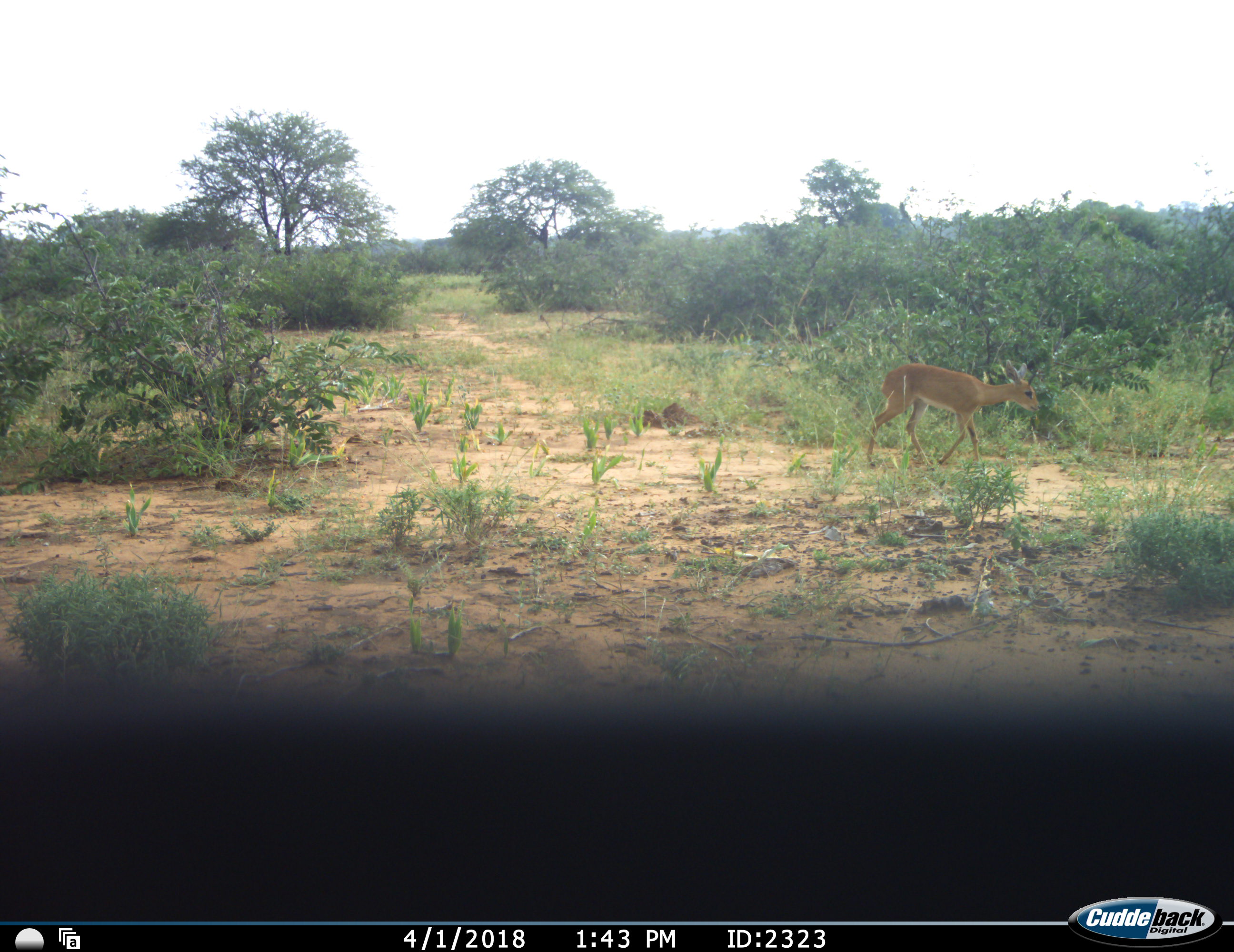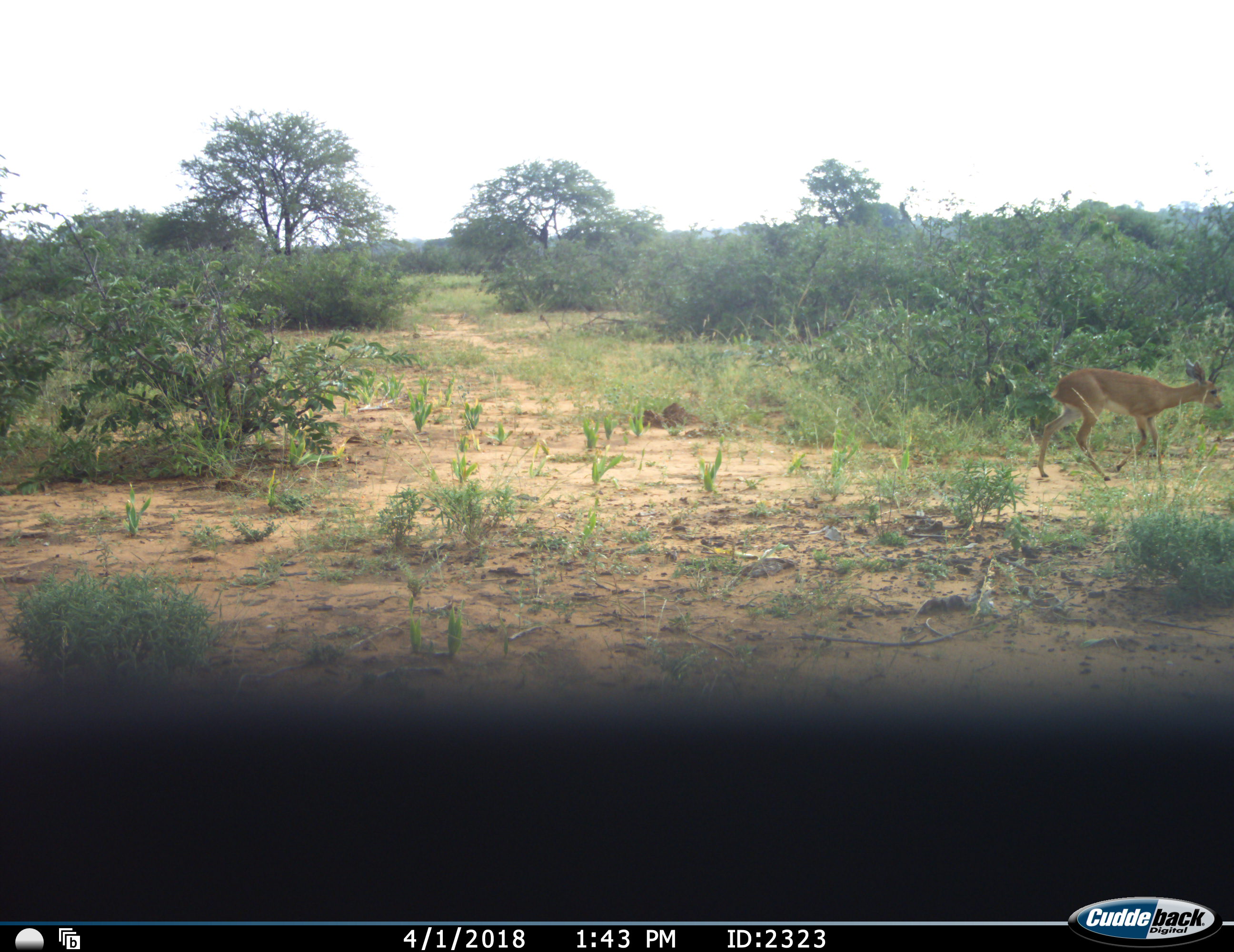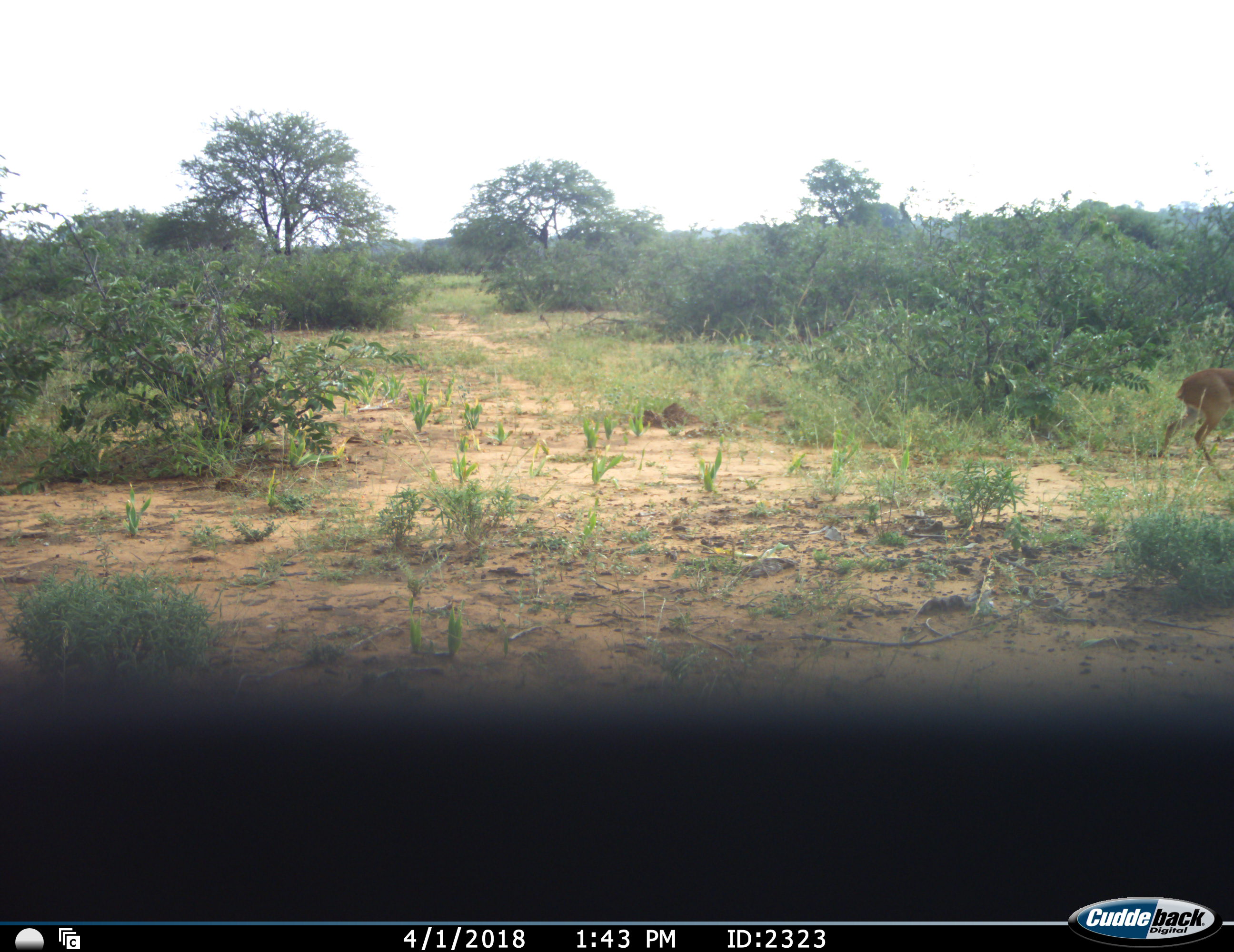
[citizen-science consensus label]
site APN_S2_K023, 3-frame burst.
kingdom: Animalia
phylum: Chordata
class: Mammalia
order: Artiodactyla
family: Bovidae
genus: Raphicerus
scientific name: Raphicerus campestris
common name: steenbok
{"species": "steenbok (Raphicerus campestris)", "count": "1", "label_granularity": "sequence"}